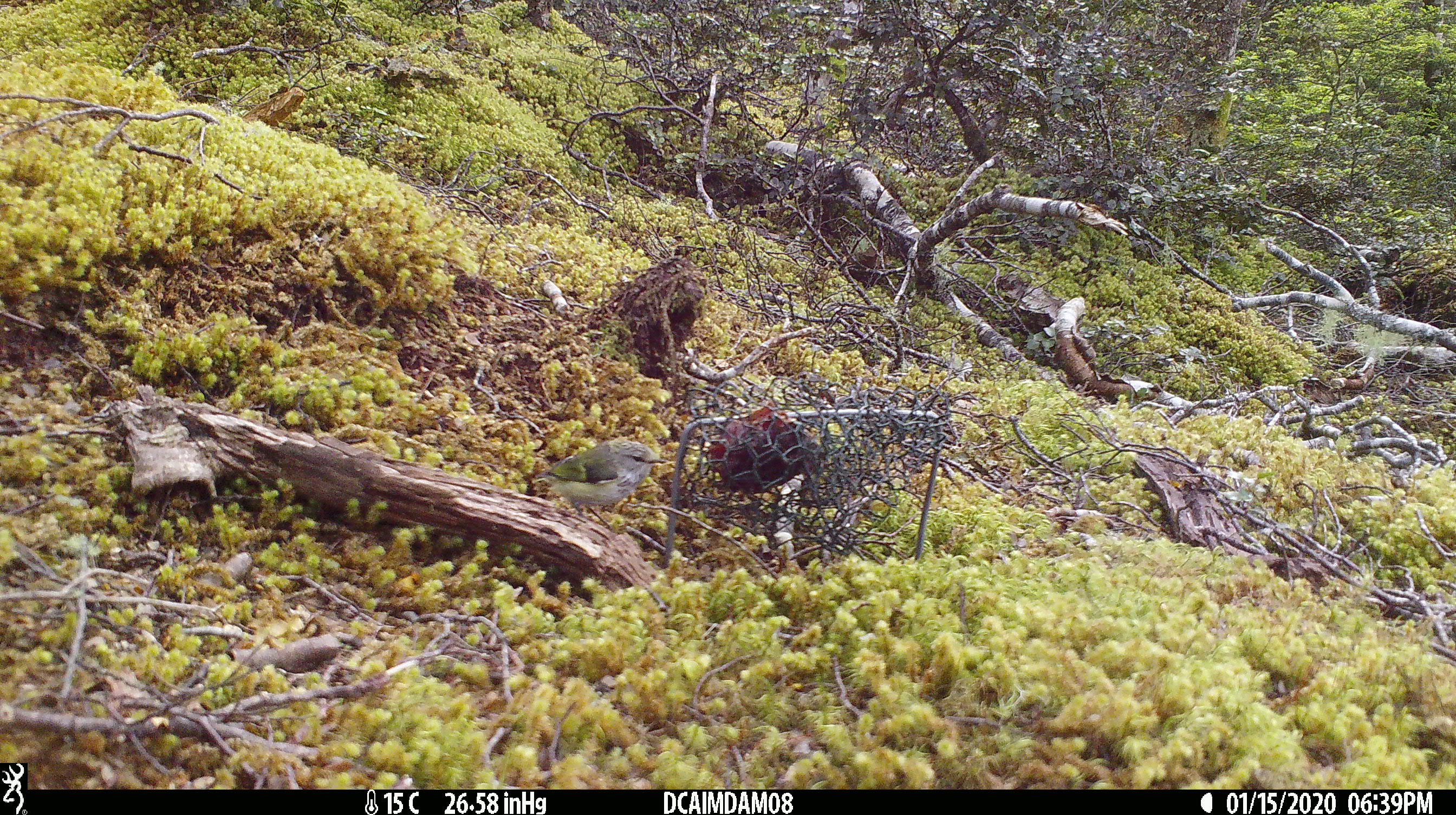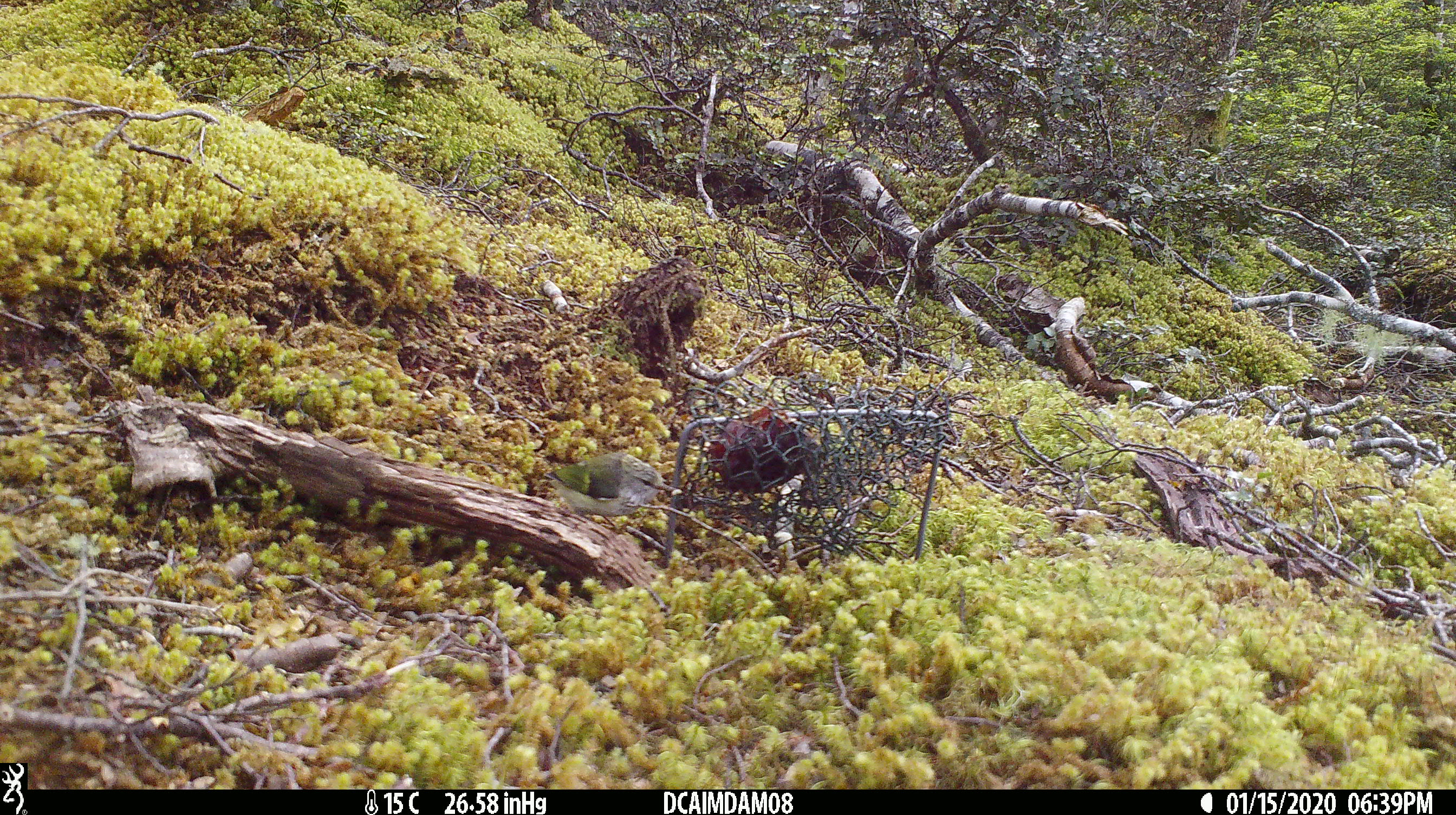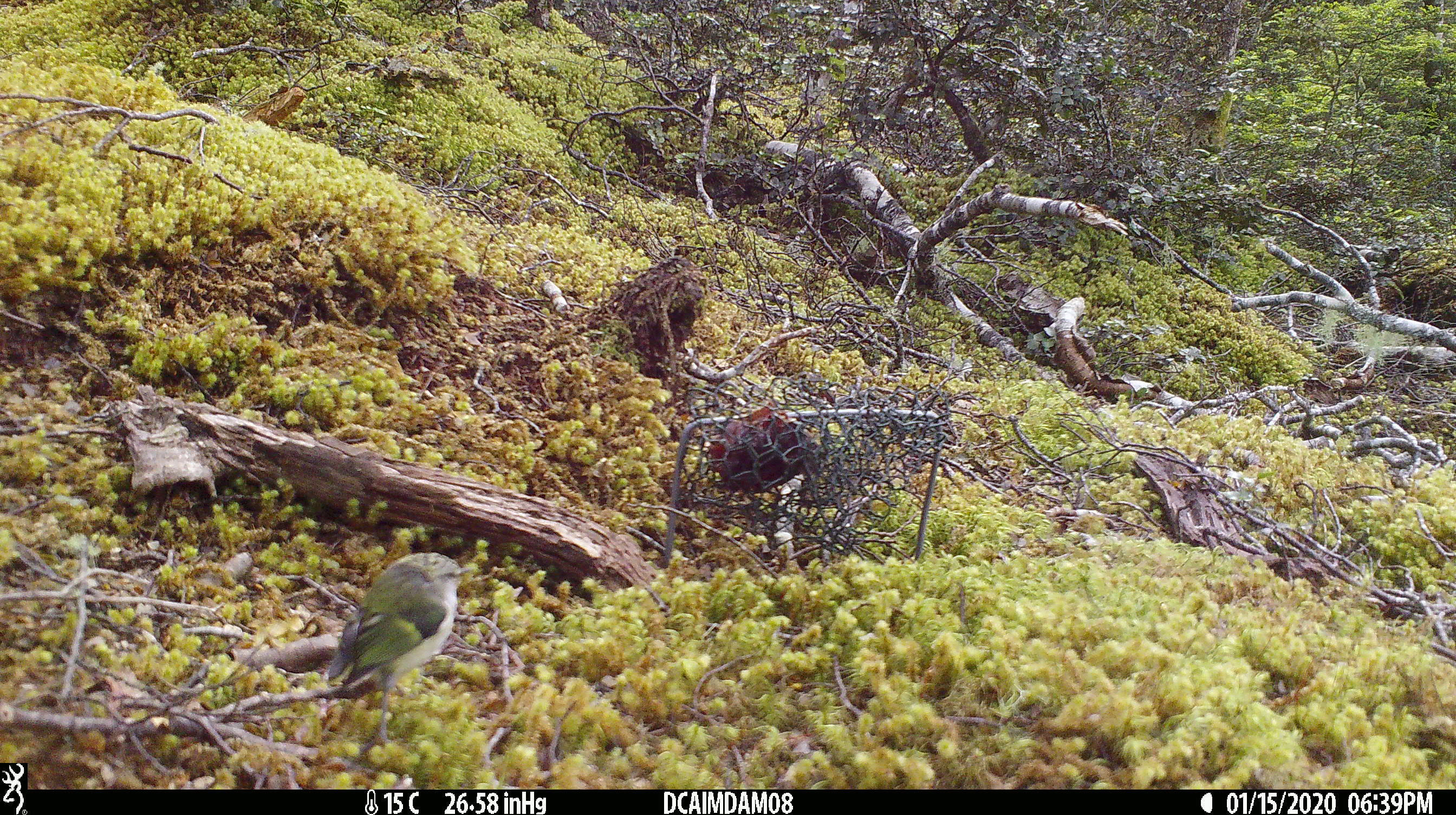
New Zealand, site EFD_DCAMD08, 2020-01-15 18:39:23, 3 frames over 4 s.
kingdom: Animalia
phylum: Chordata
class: Aves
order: Passeriformes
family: Acanthisittidae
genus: Acanthisitta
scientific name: Acanthisitta chloris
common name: rifleman